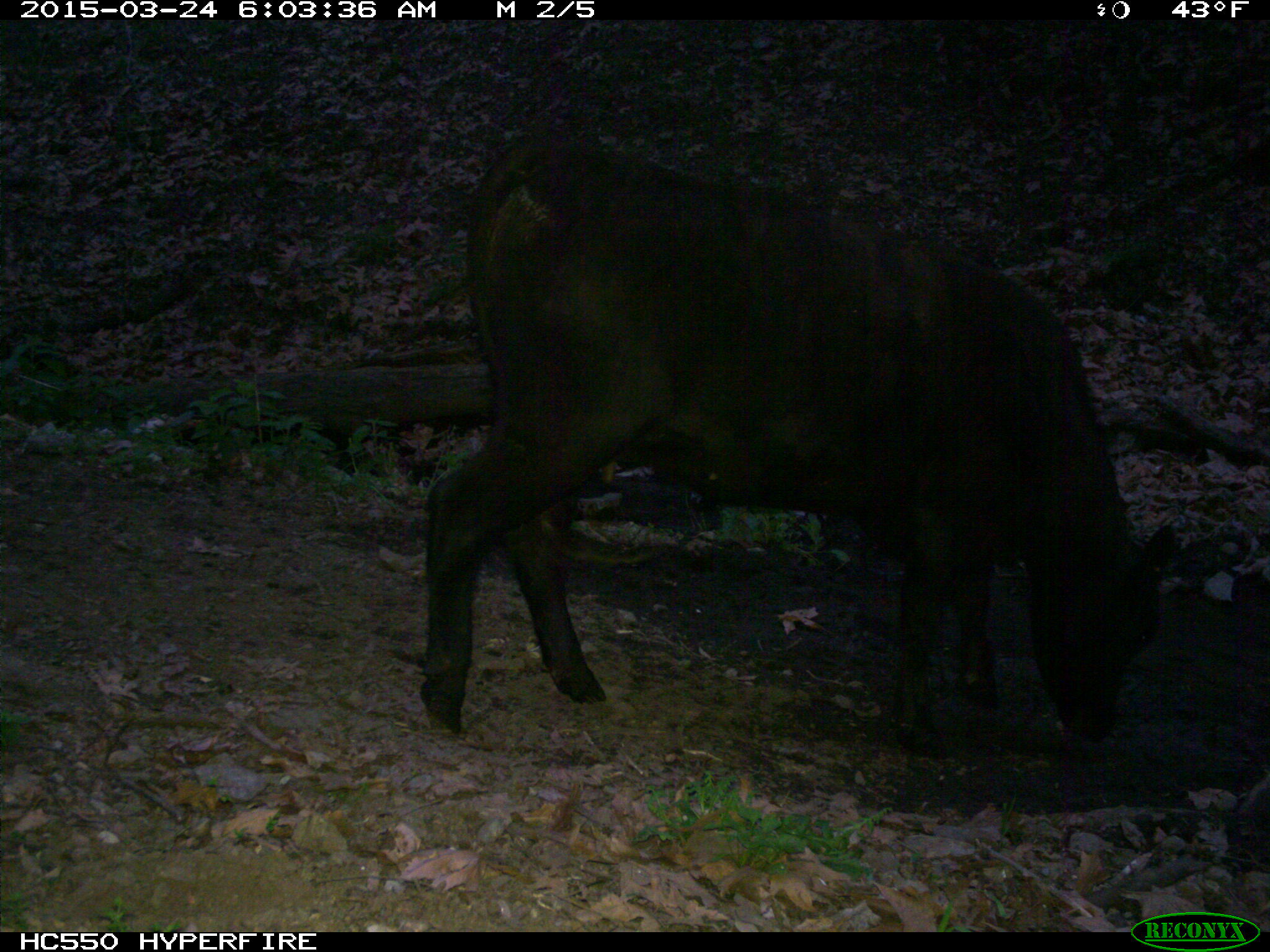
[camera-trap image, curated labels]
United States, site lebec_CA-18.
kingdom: Animalia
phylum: Chordata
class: Mammalia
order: Artiodactyla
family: Bovidae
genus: Bos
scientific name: Bos taurus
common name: domestic cow